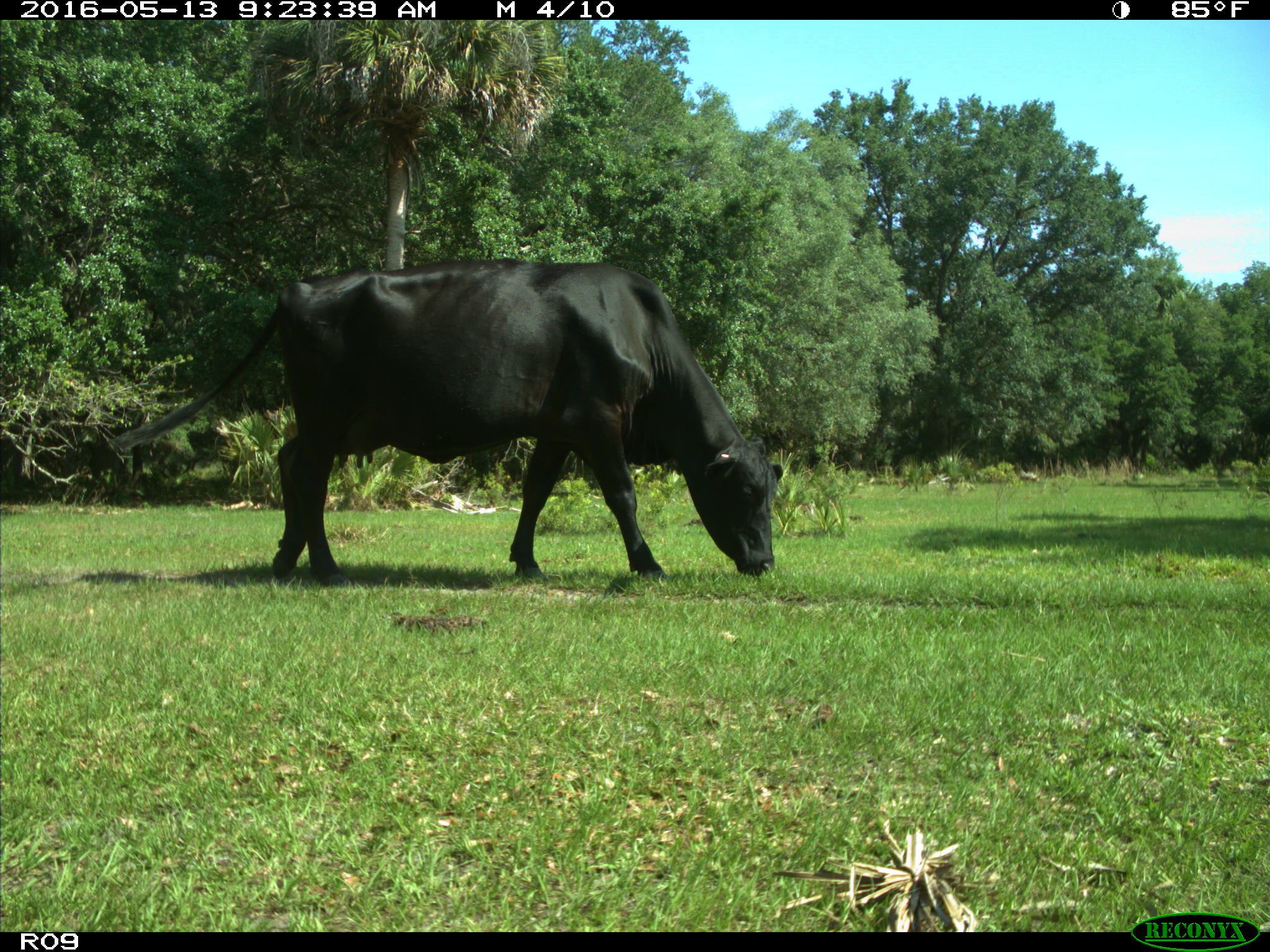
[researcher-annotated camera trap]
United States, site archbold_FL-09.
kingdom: Animalia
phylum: Chordata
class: Mammalia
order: Artiodactyla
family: Bovidae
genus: Bos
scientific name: Bos taurus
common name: domestic cow